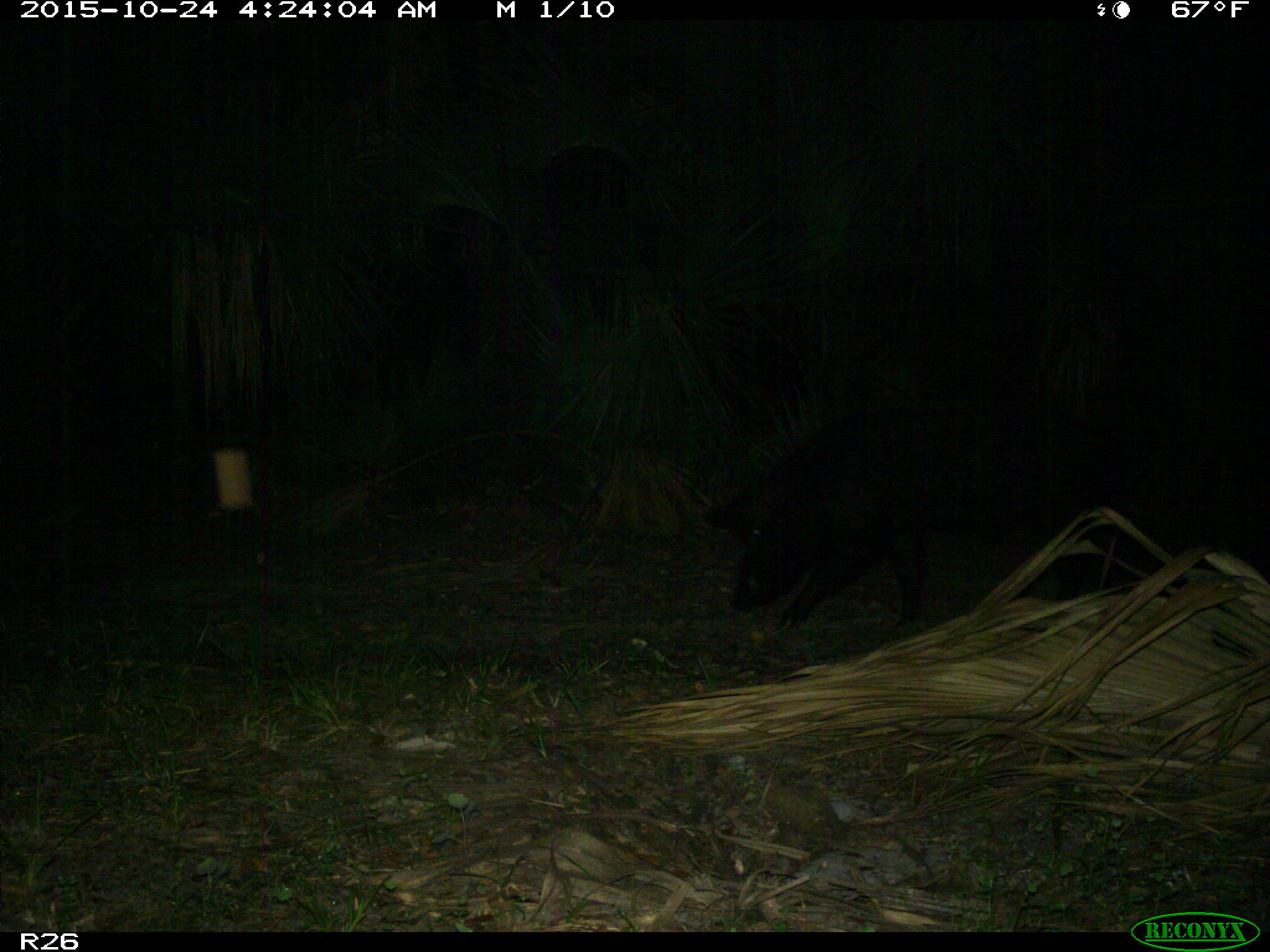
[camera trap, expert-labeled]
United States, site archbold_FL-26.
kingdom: Animalia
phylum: Chordata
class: Mammalia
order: Artiodactyla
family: Suidae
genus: Sus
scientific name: Sus scrofa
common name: wild boar